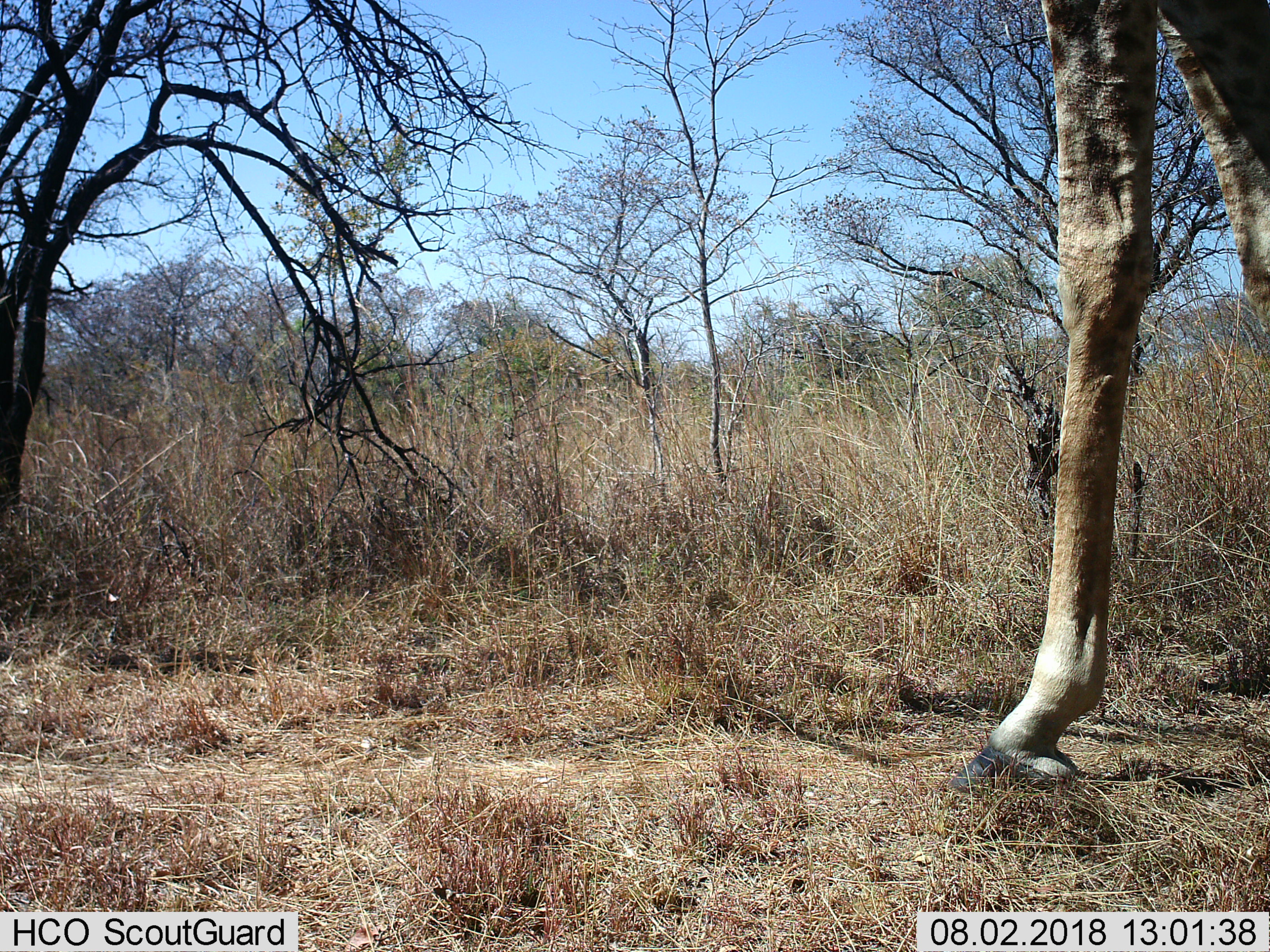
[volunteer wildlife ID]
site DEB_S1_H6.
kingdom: Animalia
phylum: Chordata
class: Mammalia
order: Artiodactyla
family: Giraffidae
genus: Giraffa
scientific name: Giraffa camelopardalis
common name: giraffe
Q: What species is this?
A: Giraffe (Giraffa camelopardalis).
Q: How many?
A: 1.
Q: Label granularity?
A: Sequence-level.